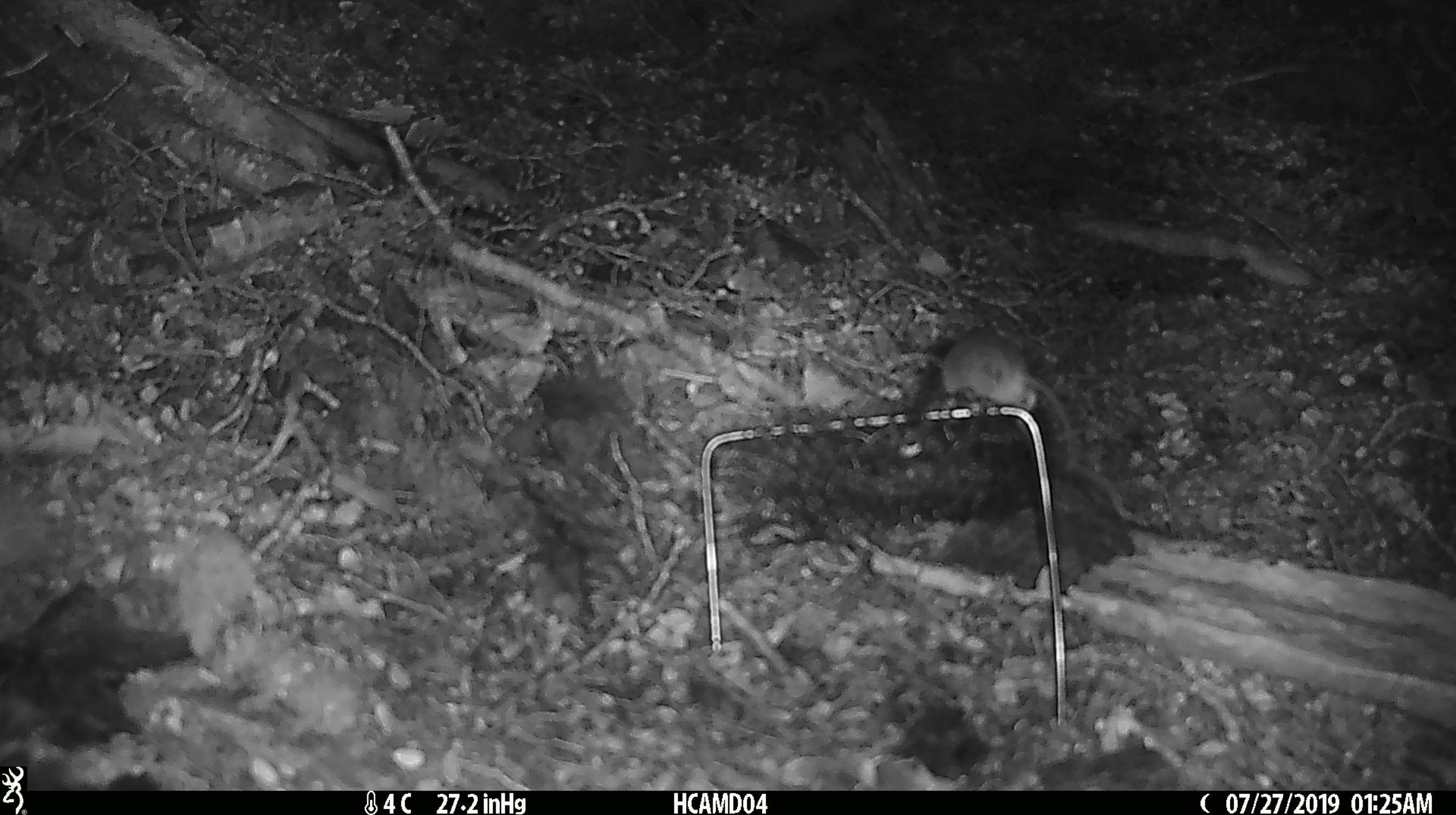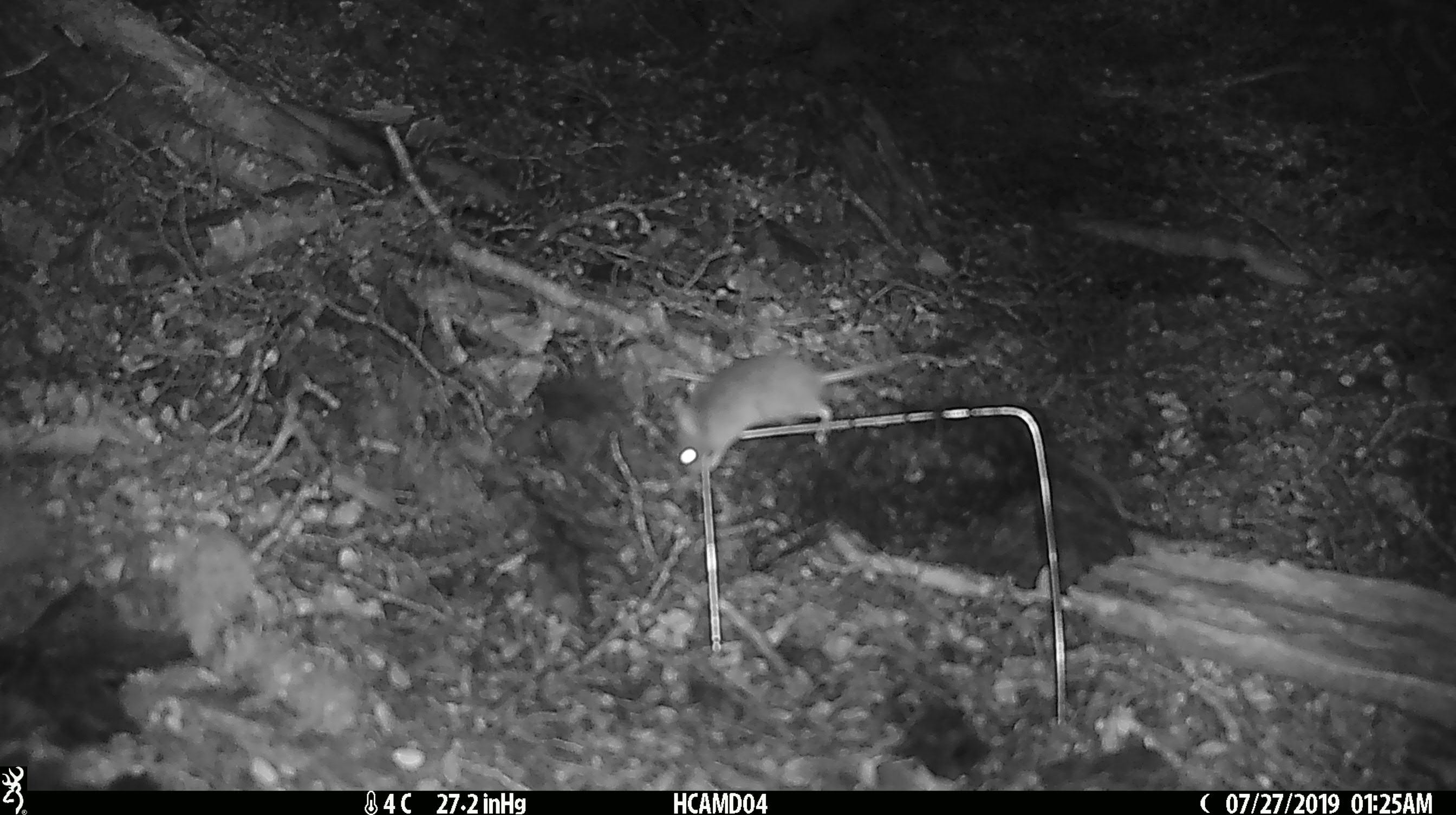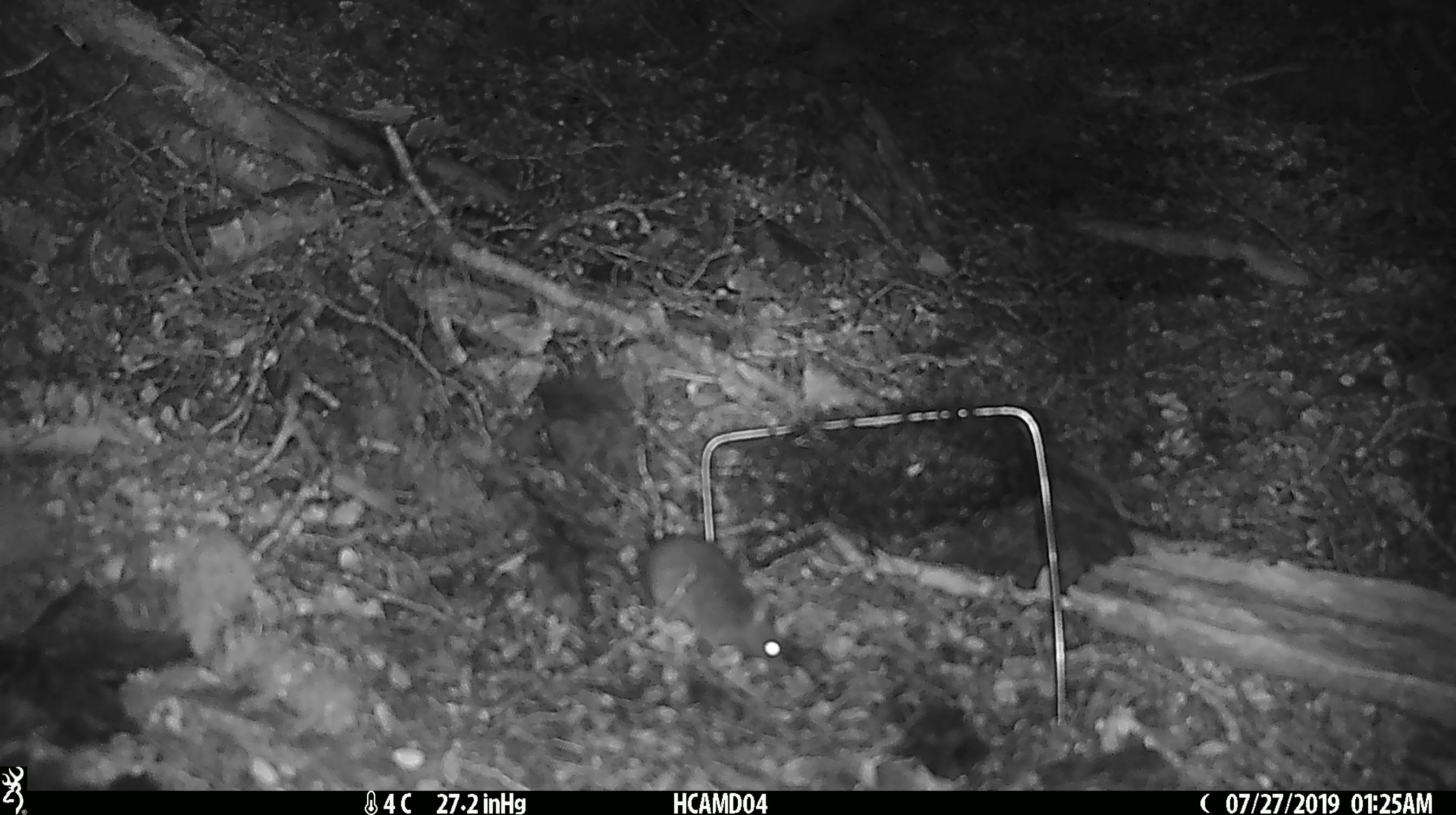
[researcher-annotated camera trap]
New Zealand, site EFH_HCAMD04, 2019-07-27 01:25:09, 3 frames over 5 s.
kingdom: Animalia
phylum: Chordata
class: Mammalia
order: Rodentia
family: Muridae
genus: Mus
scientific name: Mus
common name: mouse